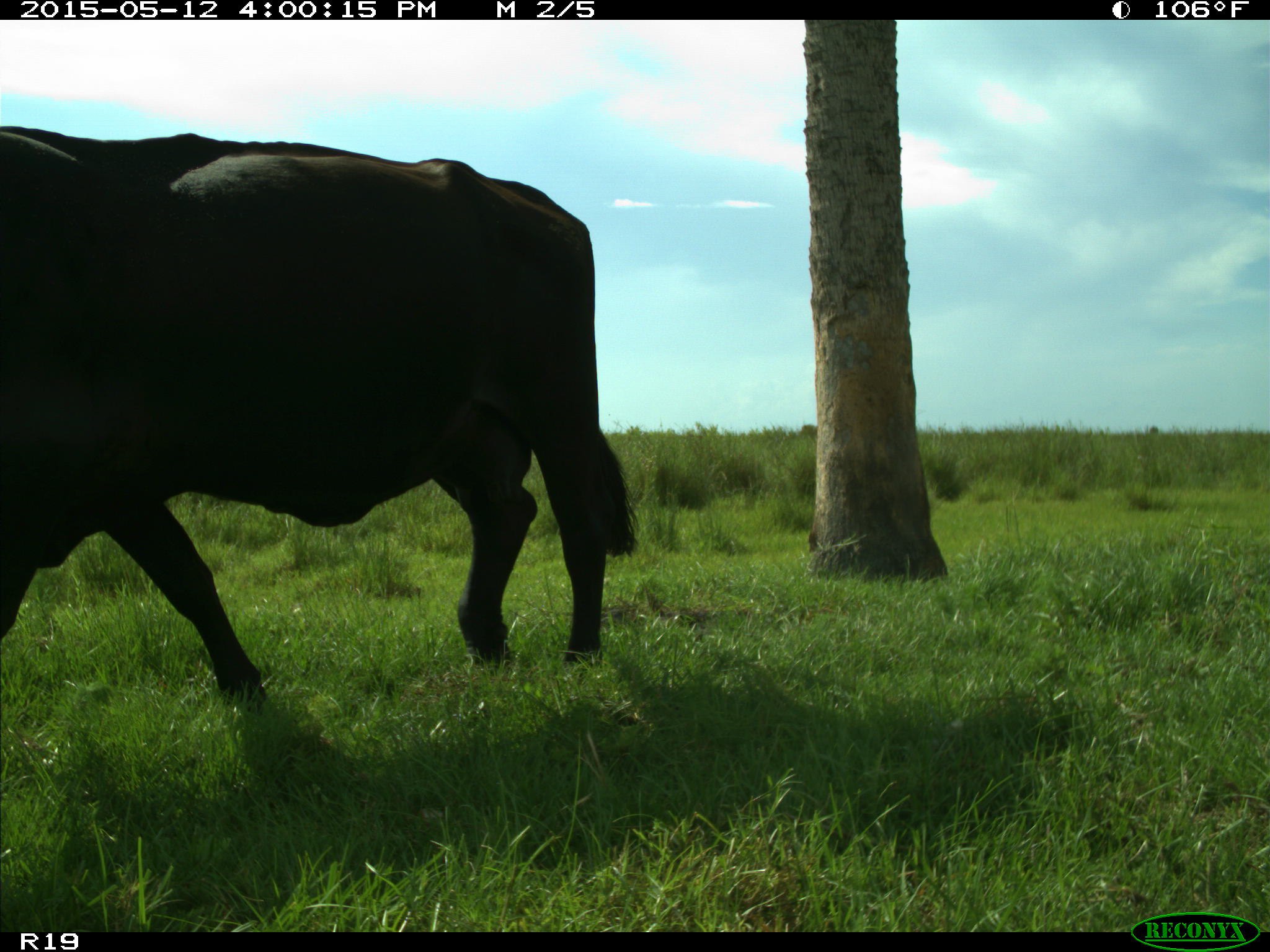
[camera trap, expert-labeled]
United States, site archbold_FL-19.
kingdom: Animalia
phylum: Chordata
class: Mammalia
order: Artiodactyla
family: Bovidae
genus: Bos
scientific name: Bos taurus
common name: domestic cow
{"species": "Bos taurus (domestic cow)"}